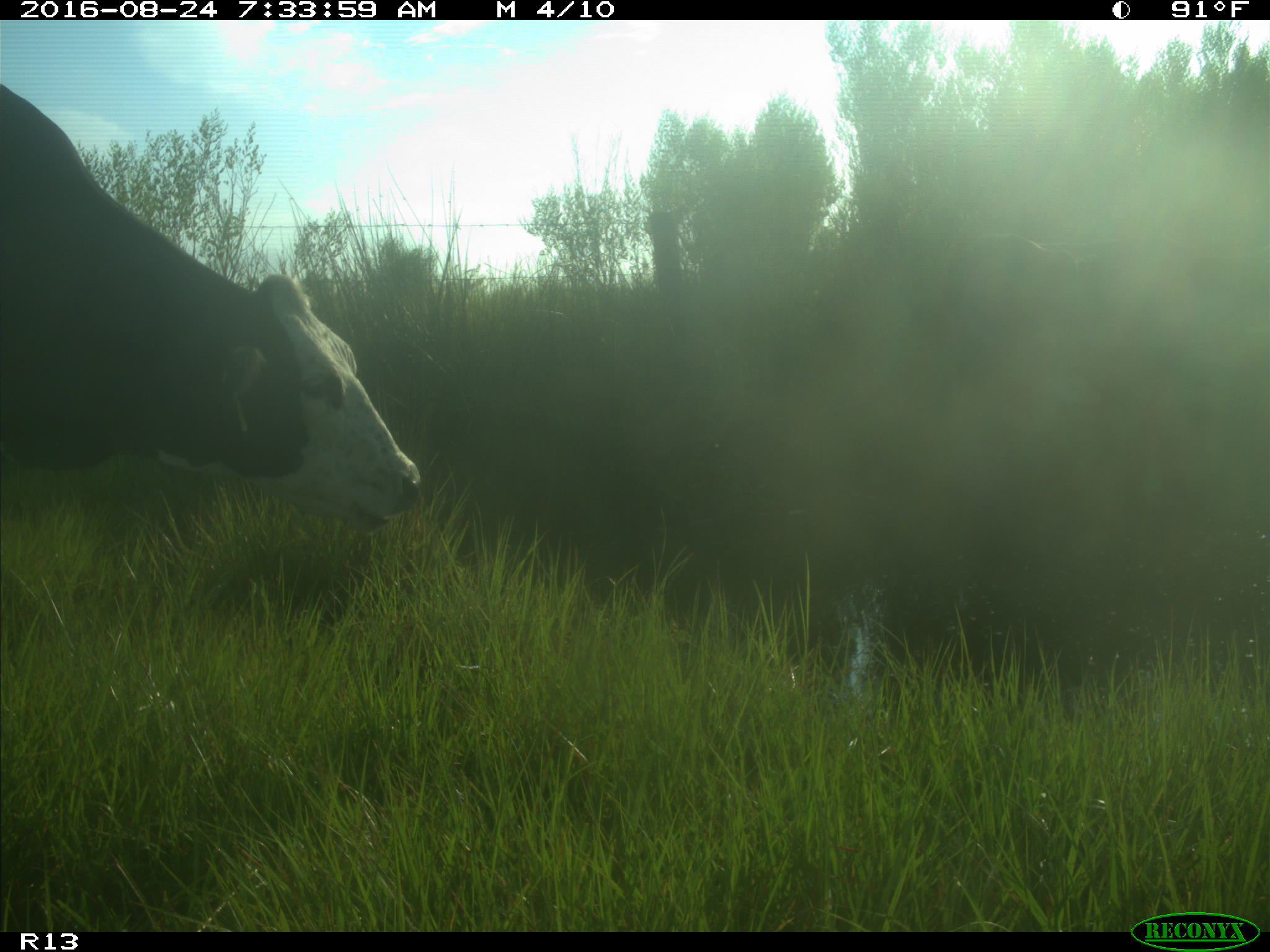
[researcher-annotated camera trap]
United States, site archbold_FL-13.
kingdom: Animalia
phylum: Chordata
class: Mammalia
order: Artiodactyla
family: Bovidae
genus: Bos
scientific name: Bos taurus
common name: domestic cow